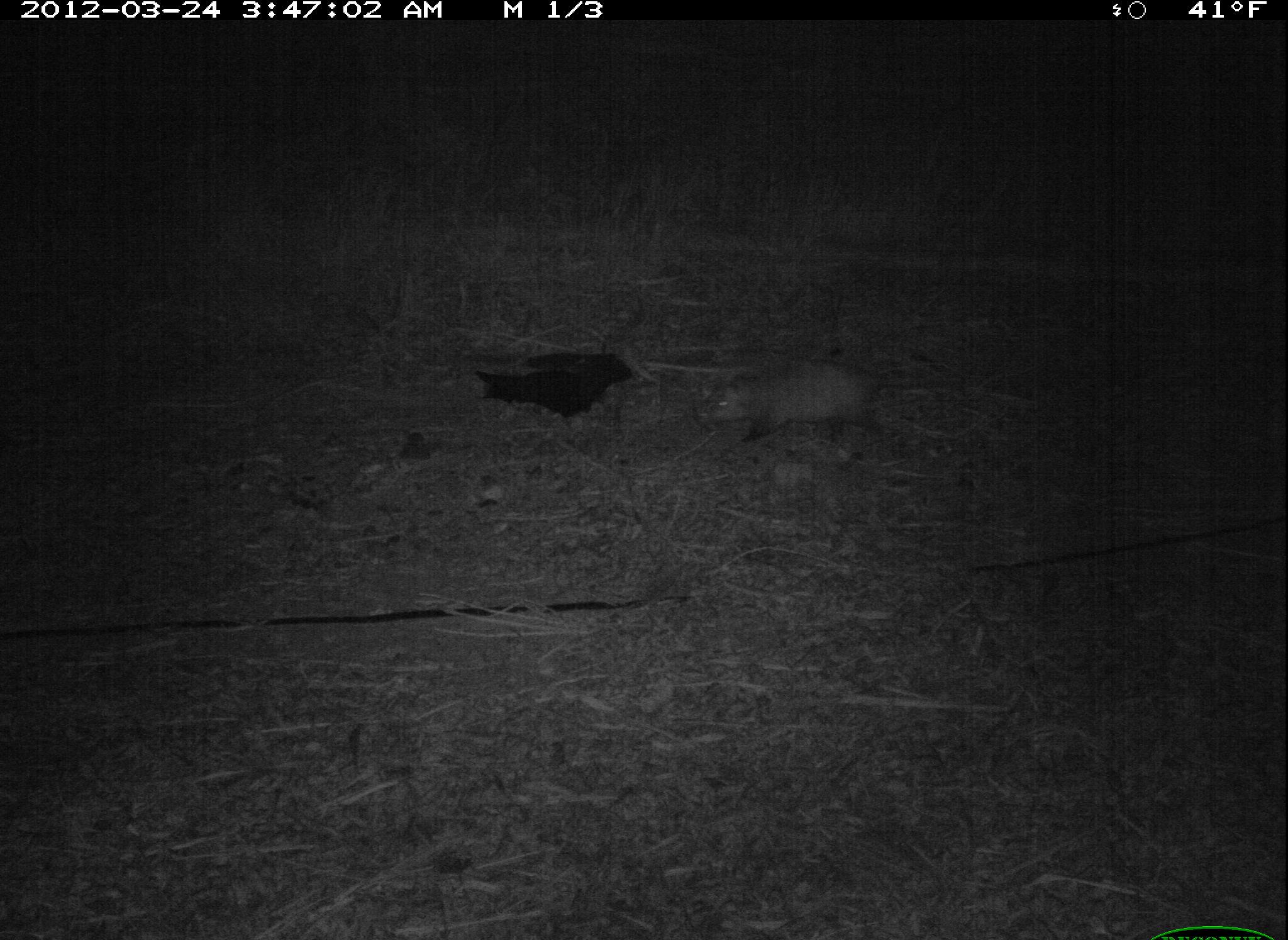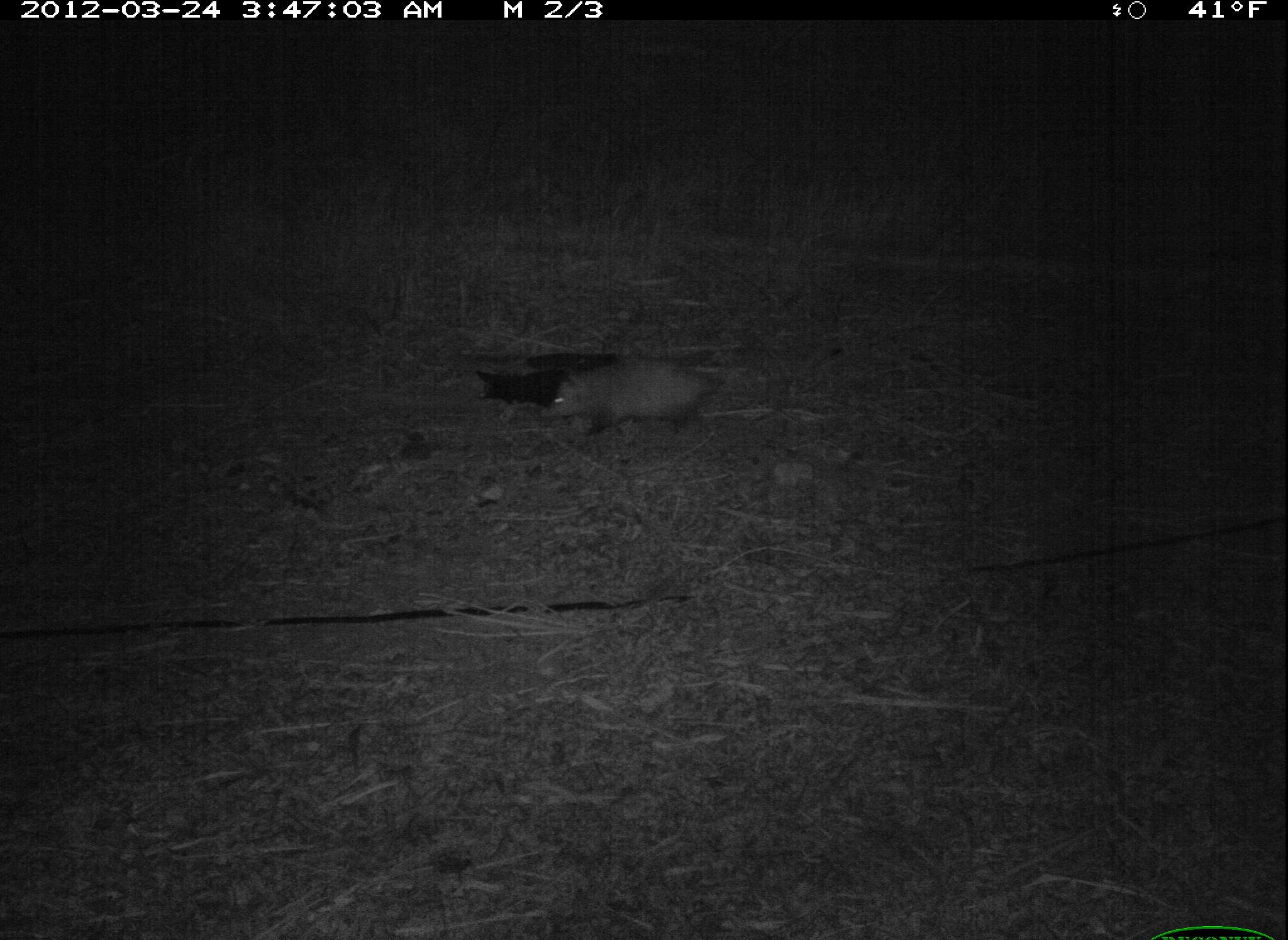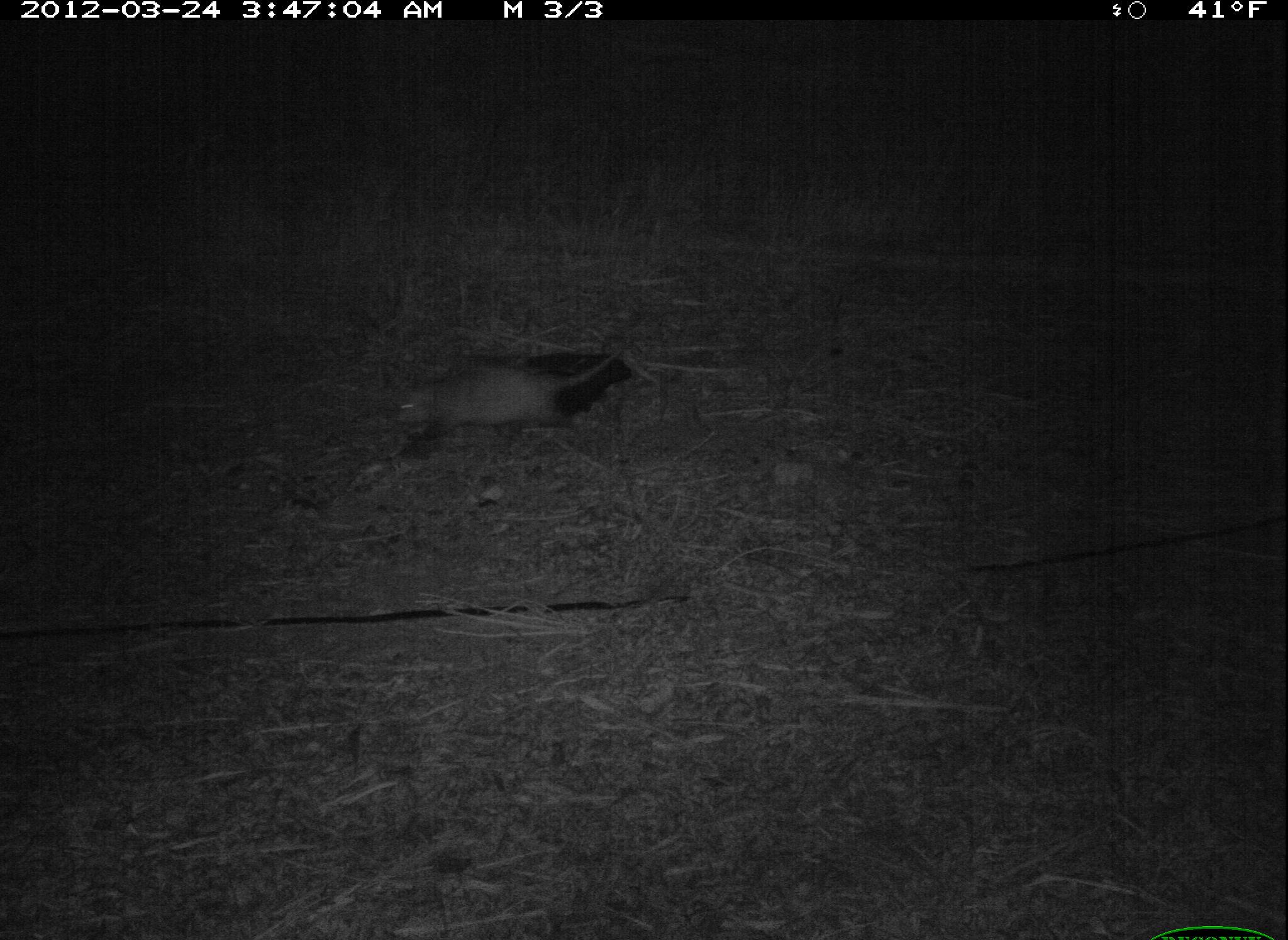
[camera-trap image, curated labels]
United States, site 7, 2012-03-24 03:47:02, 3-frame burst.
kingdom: Animalia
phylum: Chordata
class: Mammalia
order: Didelphimorphia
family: Didelphidae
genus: Didelphis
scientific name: Didelphis virginiana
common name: virginia opossum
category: opossum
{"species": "opossum (virginia opossum) (Didelphis virginiana)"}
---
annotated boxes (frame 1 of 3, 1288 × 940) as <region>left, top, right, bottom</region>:
opossum: <region>684, 341, 955, 496</region>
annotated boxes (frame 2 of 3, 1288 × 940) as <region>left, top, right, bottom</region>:
opossum: <region>535, 356, 747, 453</region>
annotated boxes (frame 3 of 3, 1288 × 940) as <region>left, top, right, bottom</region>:
opossum: <region>380, 327, 683, 470</region>